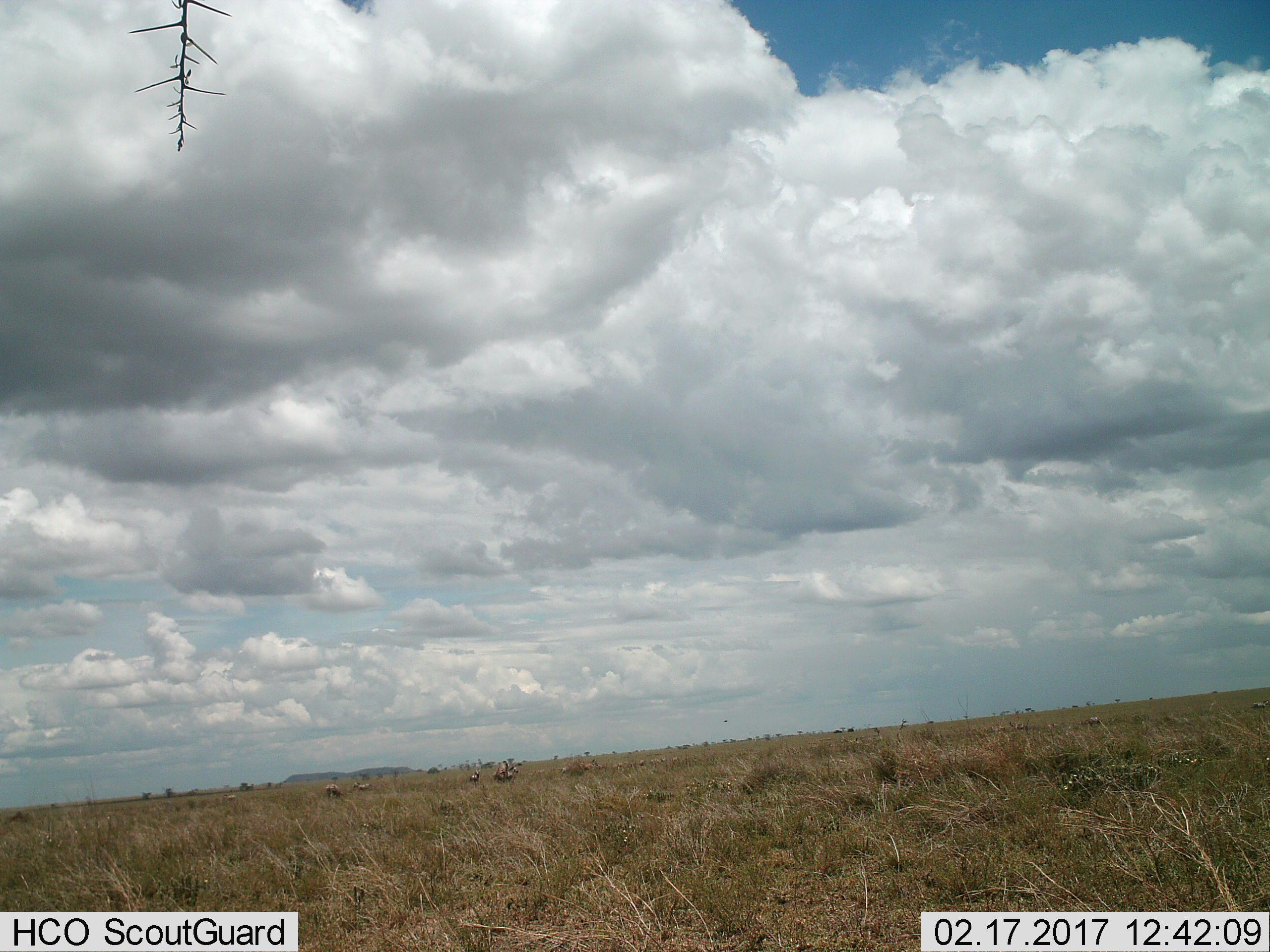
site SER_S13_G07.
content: unidentified animal